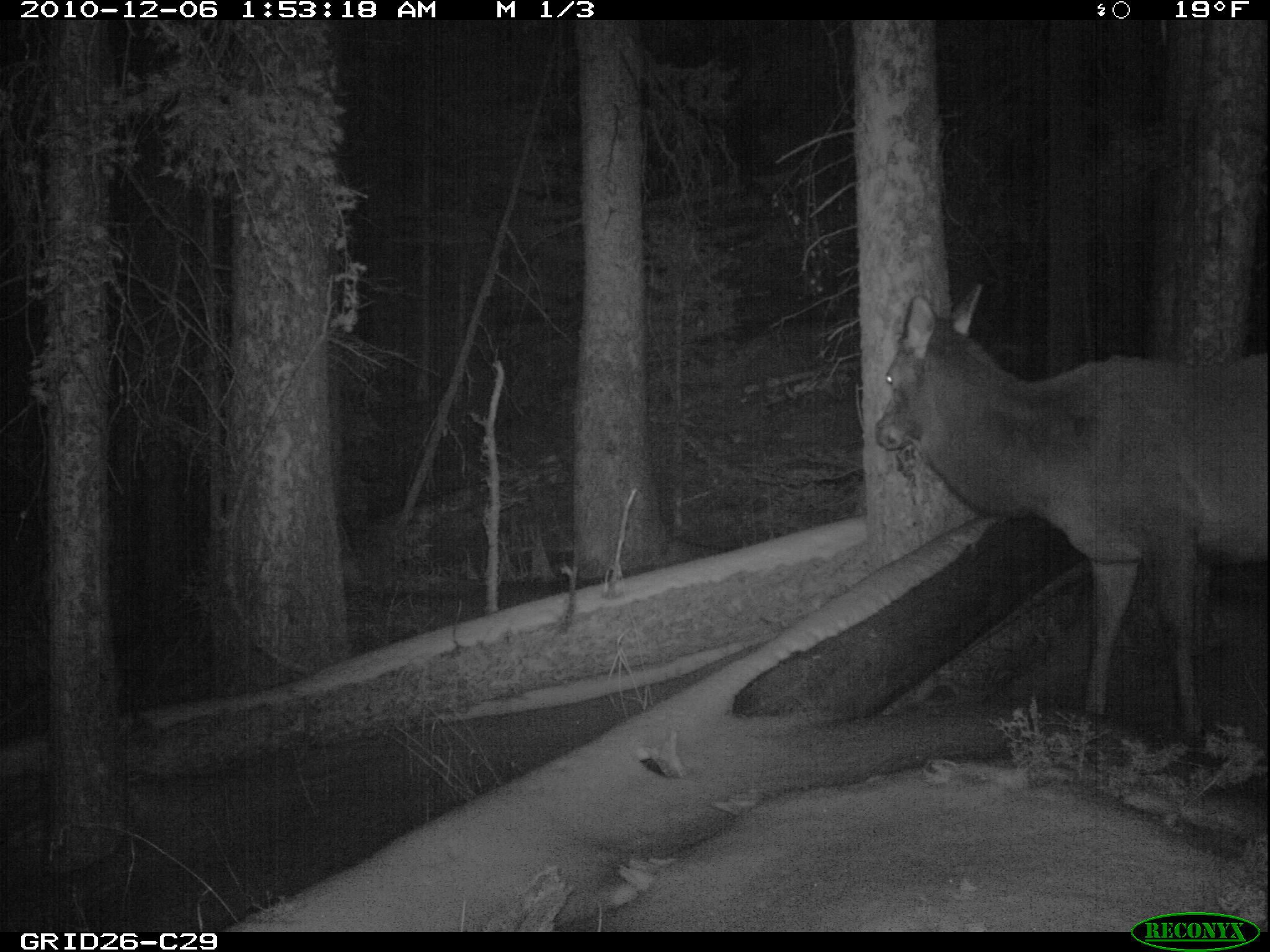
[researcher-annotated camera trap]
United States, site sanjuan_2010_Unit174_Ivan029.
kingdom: Animalia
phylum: Chordata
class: Mammalia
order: Artiodactyla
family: Cervidae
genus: Cervus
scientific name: Cervus elaphus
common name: red deer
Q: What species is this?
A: Cervus elaphus (red deer).